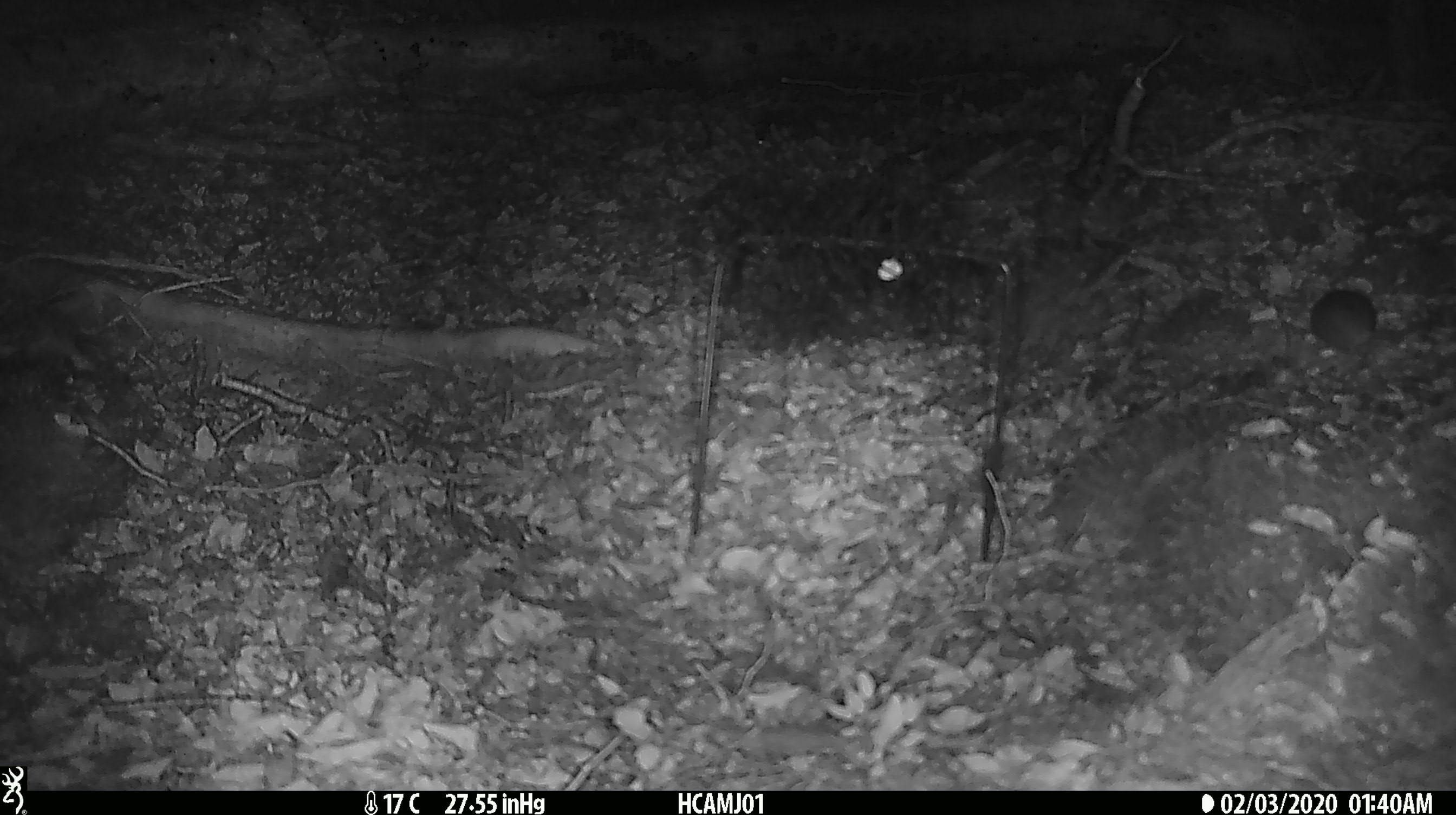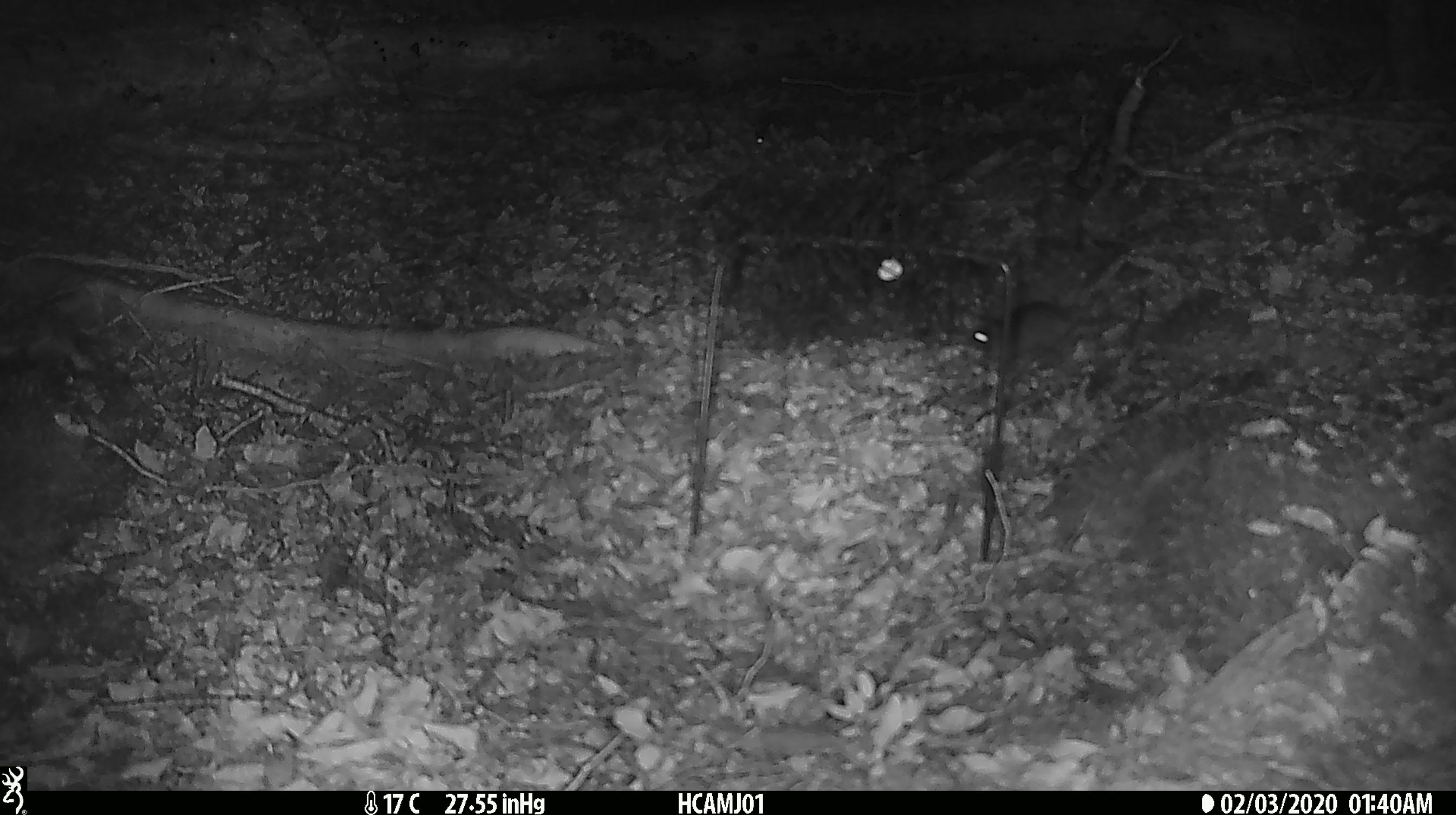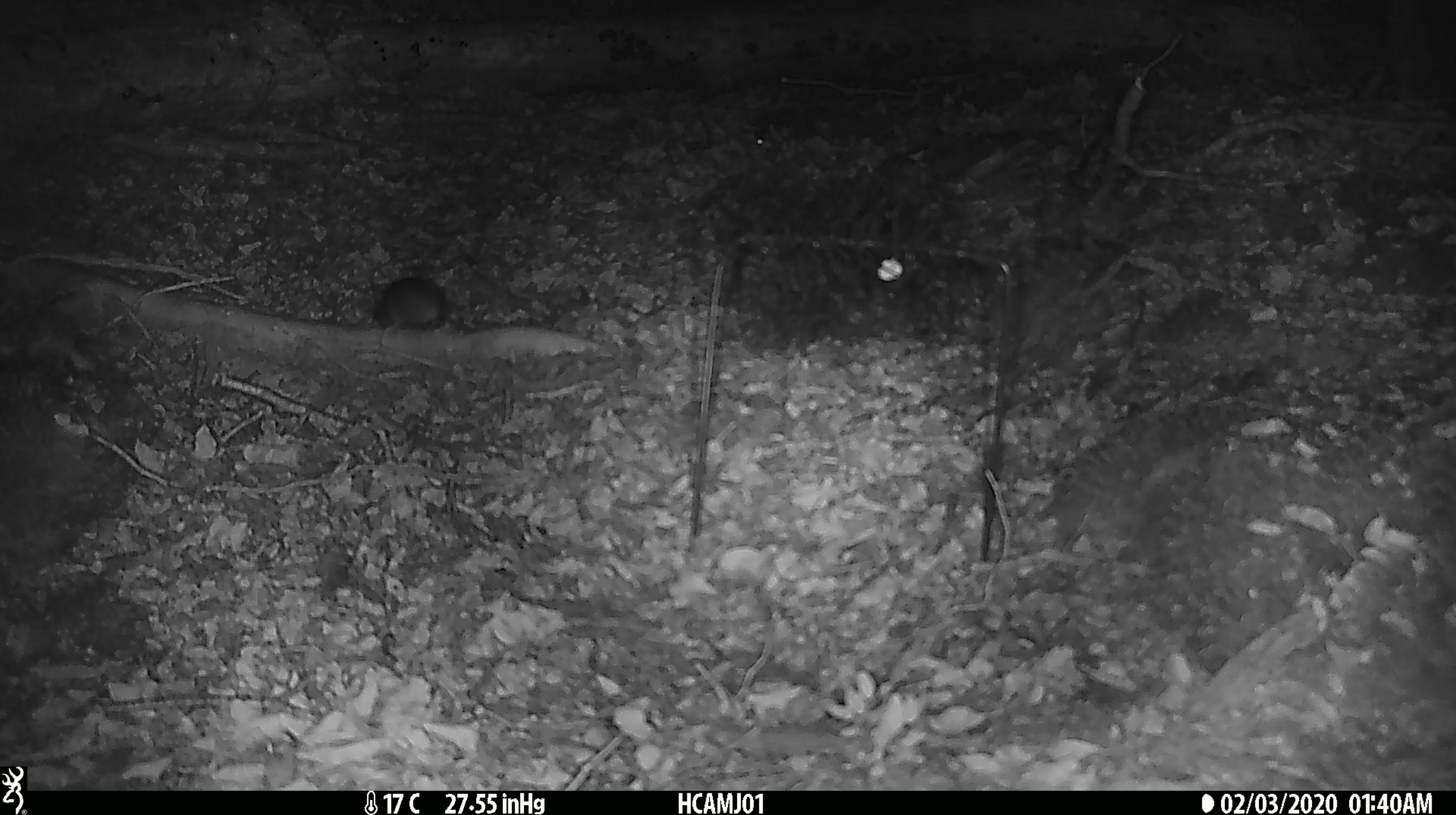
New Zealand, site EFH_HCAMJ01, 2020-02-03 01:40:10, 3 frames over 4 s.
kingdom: Animalia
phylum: Chordata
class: Mammalia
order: Rodentia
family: Muridae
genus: Mus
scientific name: Mus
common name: mouse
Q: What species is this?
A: Mouse (Mus).